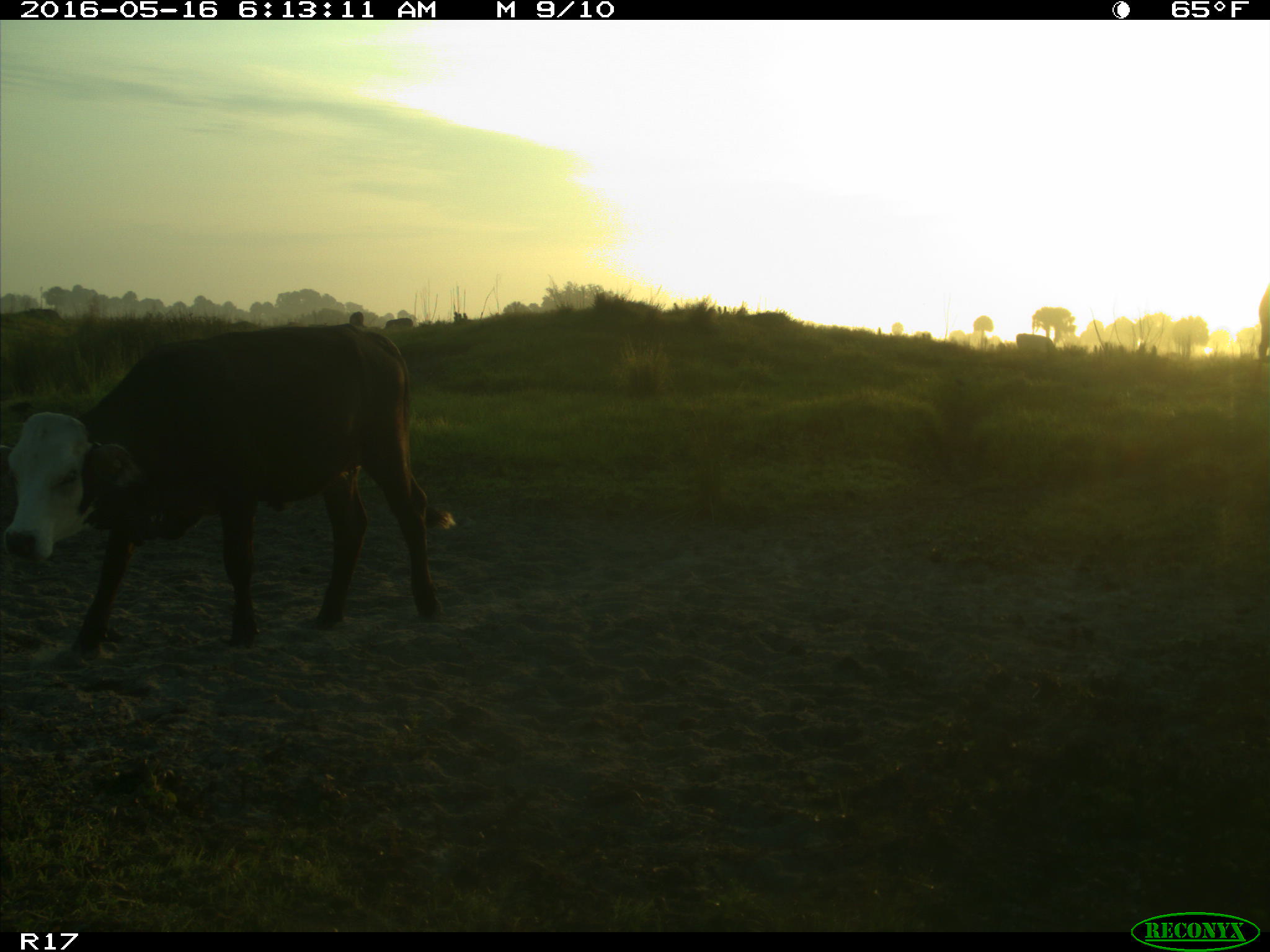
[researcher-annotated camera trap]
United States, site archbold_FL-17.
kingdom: Animalia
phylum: Chordata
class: Mammalia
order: Artiodactyla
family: Bovidae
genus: Bos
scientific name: Bos taurus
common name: domestic cow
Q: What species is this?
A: Bos taurus (domestic cow).